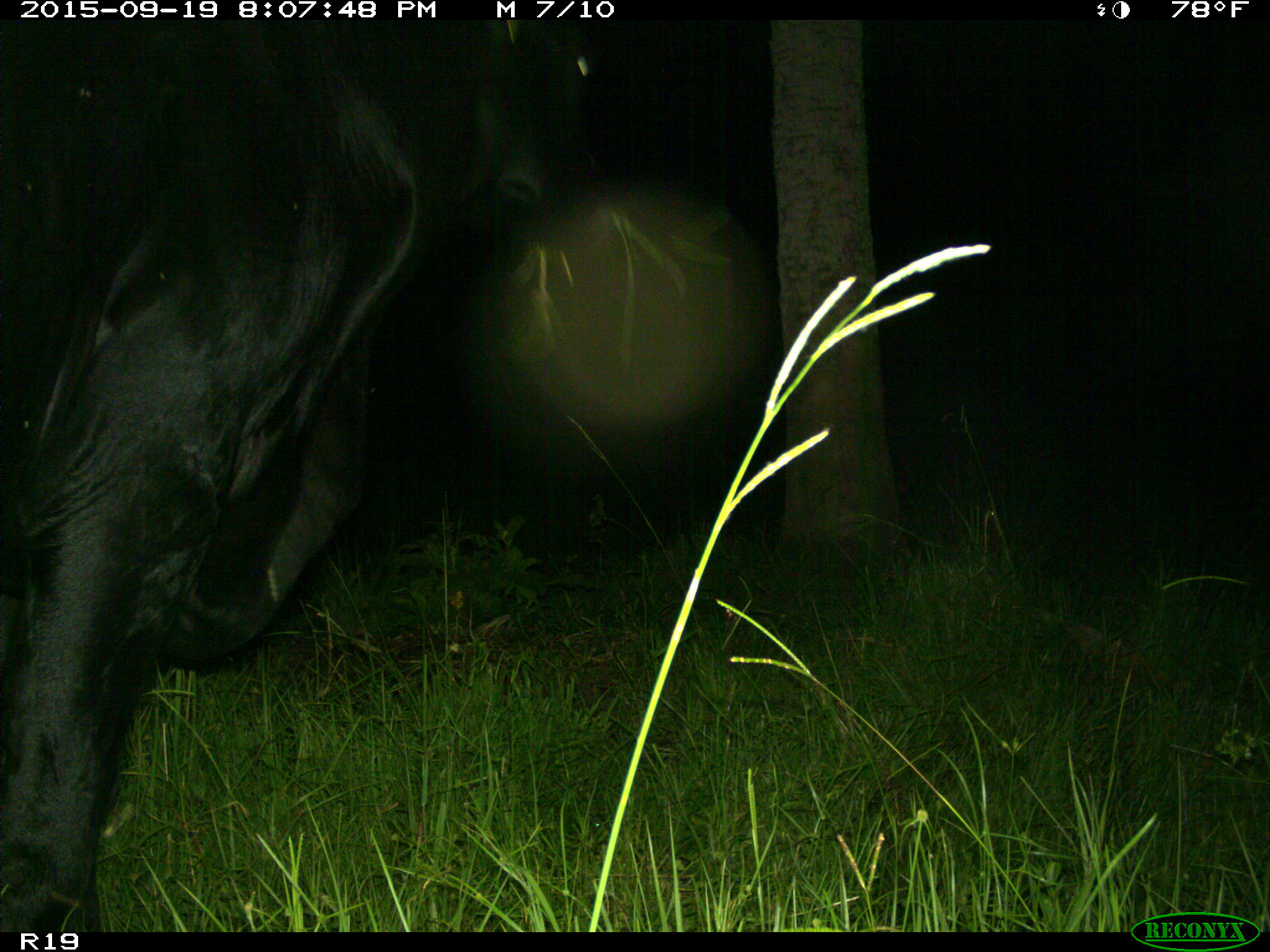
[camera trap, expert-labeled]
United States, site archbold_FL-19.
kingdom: Animalia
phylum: Chordata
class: Mammalia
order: Artiodactyla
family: Bovidae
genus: Bos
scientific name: Bos taurus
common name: domestic cow